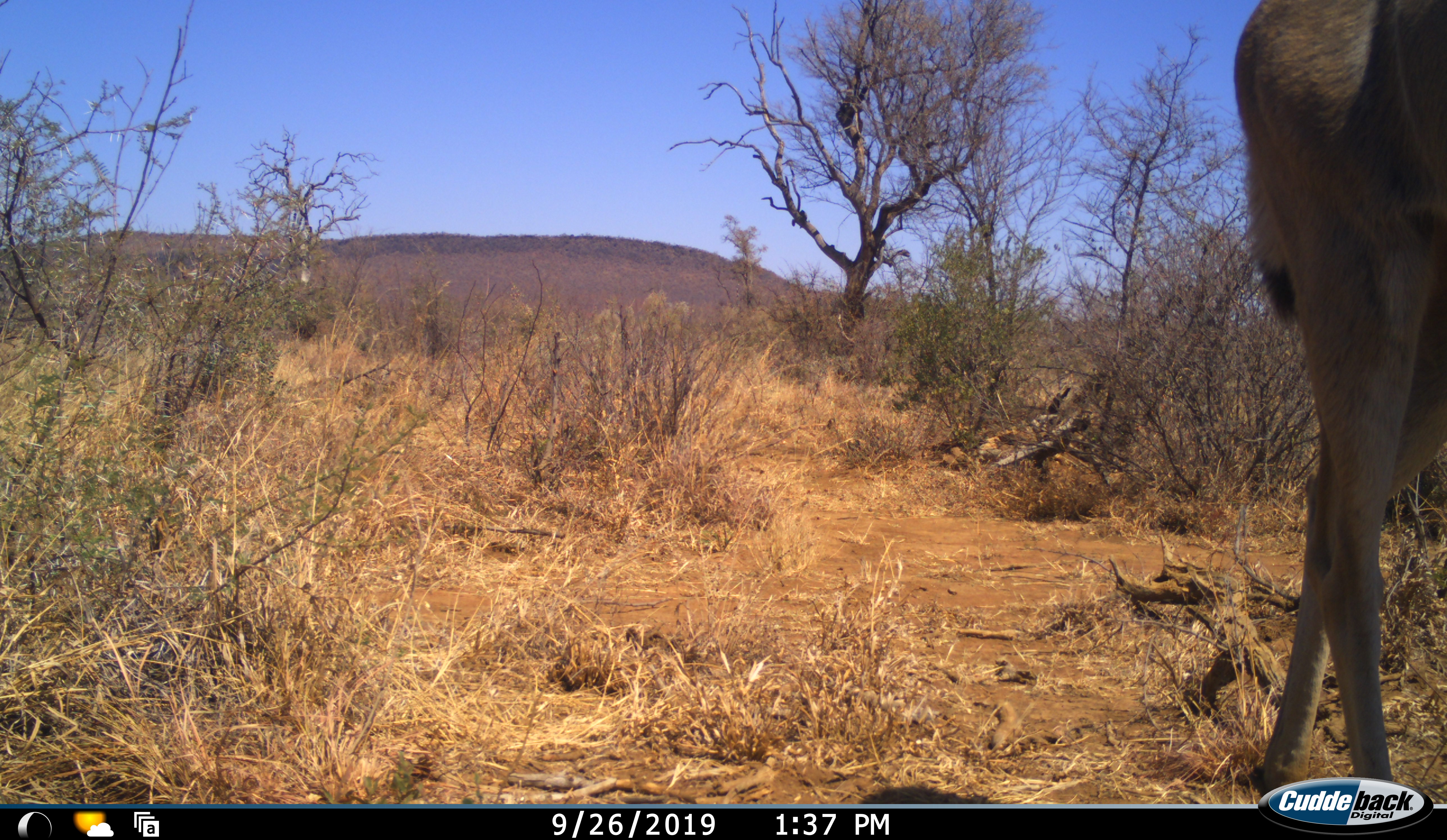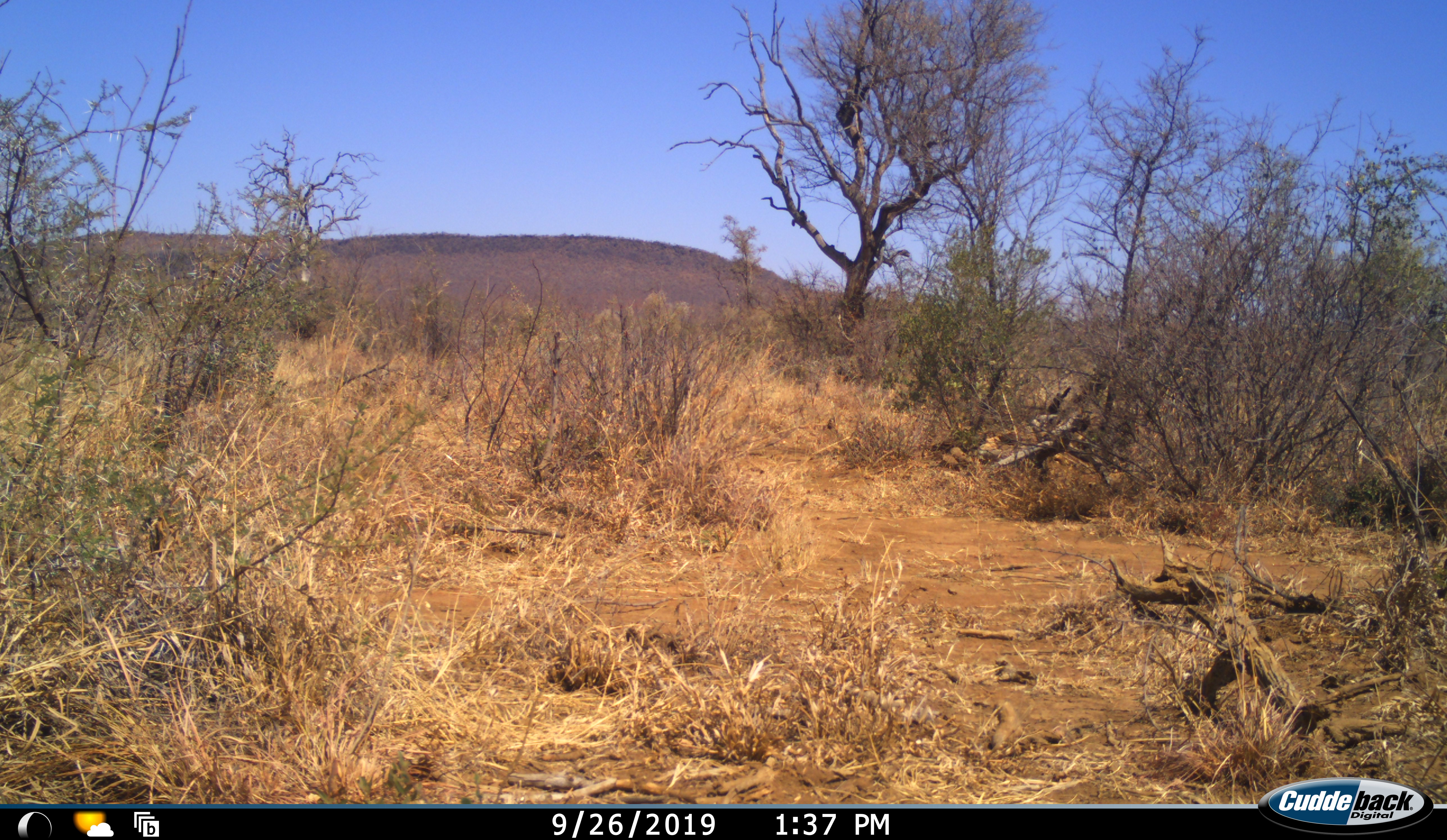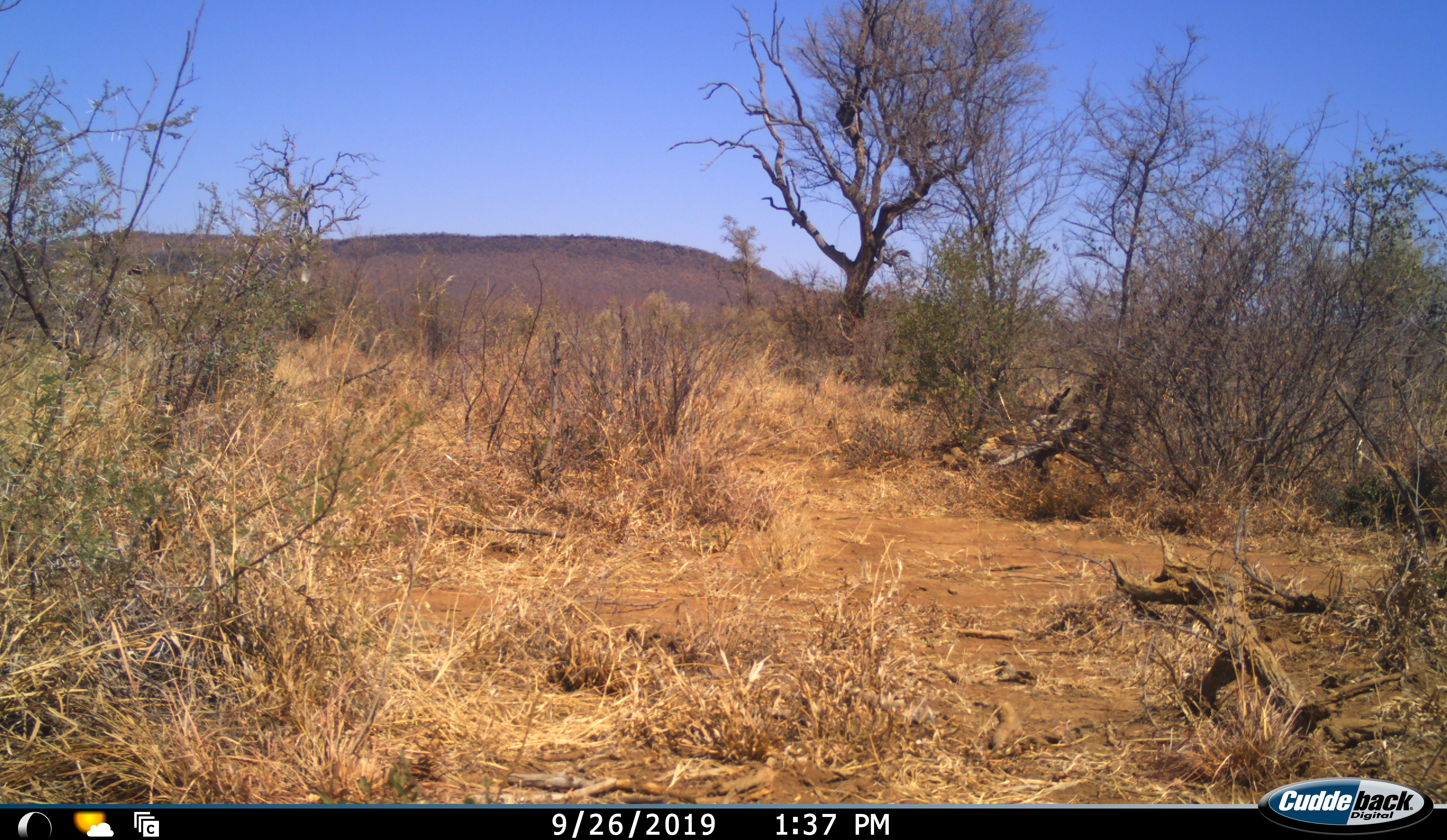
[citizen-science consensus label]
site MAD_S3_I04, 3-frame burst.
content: unidentified animal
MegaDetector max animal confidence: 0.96